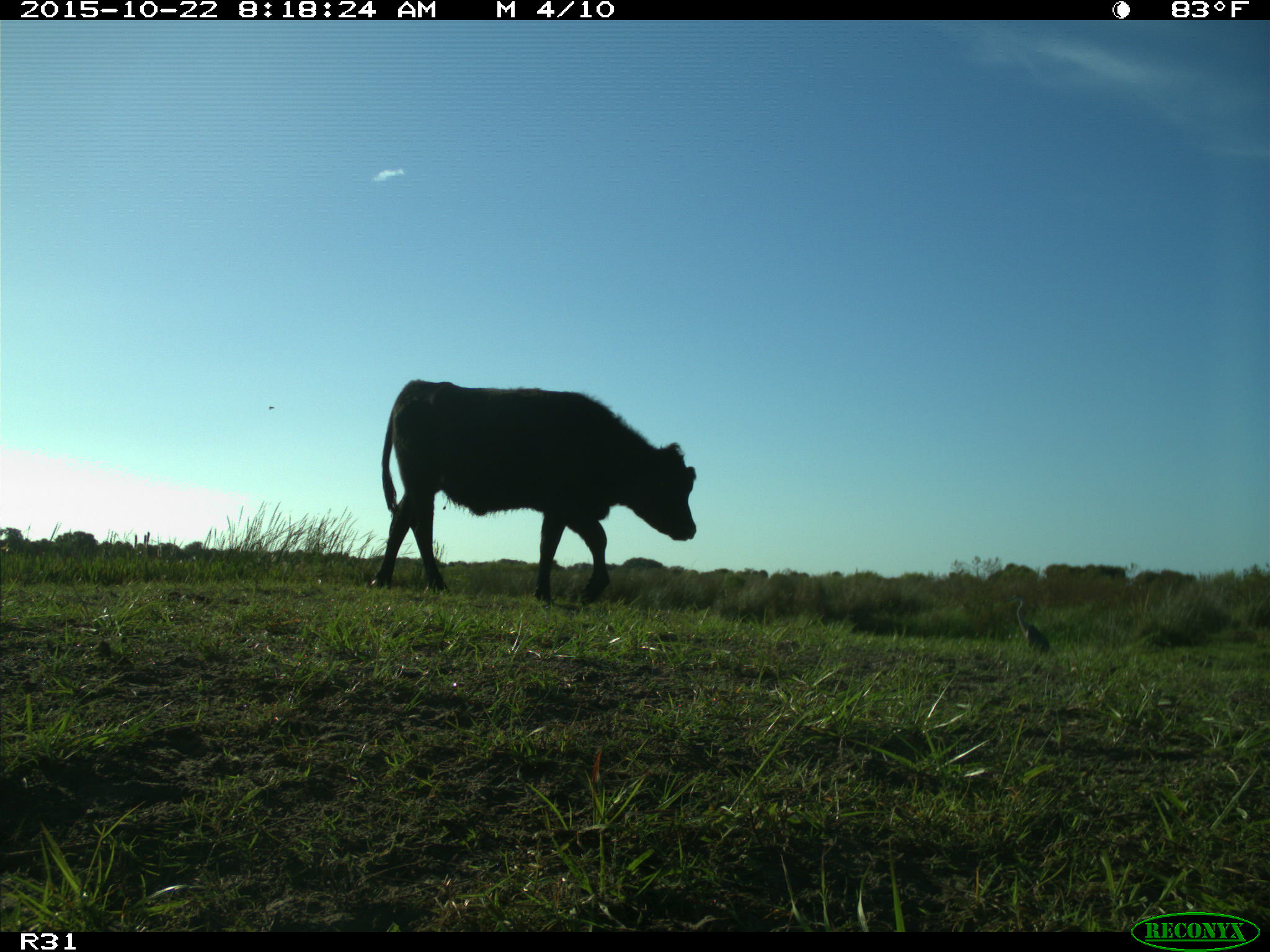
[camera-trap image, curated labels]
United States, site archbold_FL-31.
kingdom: Animalia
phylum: Chordata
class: Mammalia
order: Artiodactyla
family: Bovidae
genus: Bos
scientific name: Bos taurus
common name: domestic cow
Bos taurus (domestic cow).